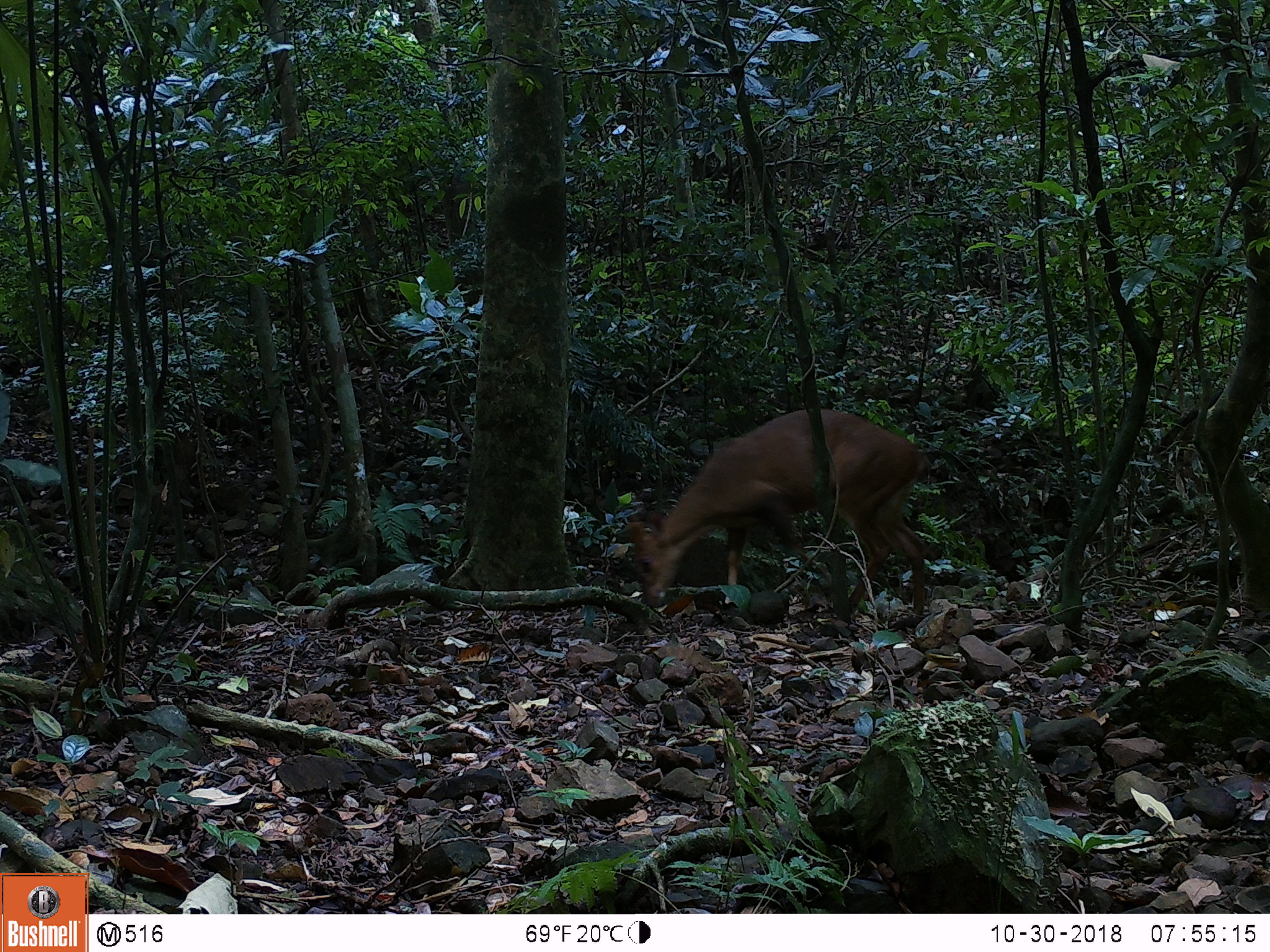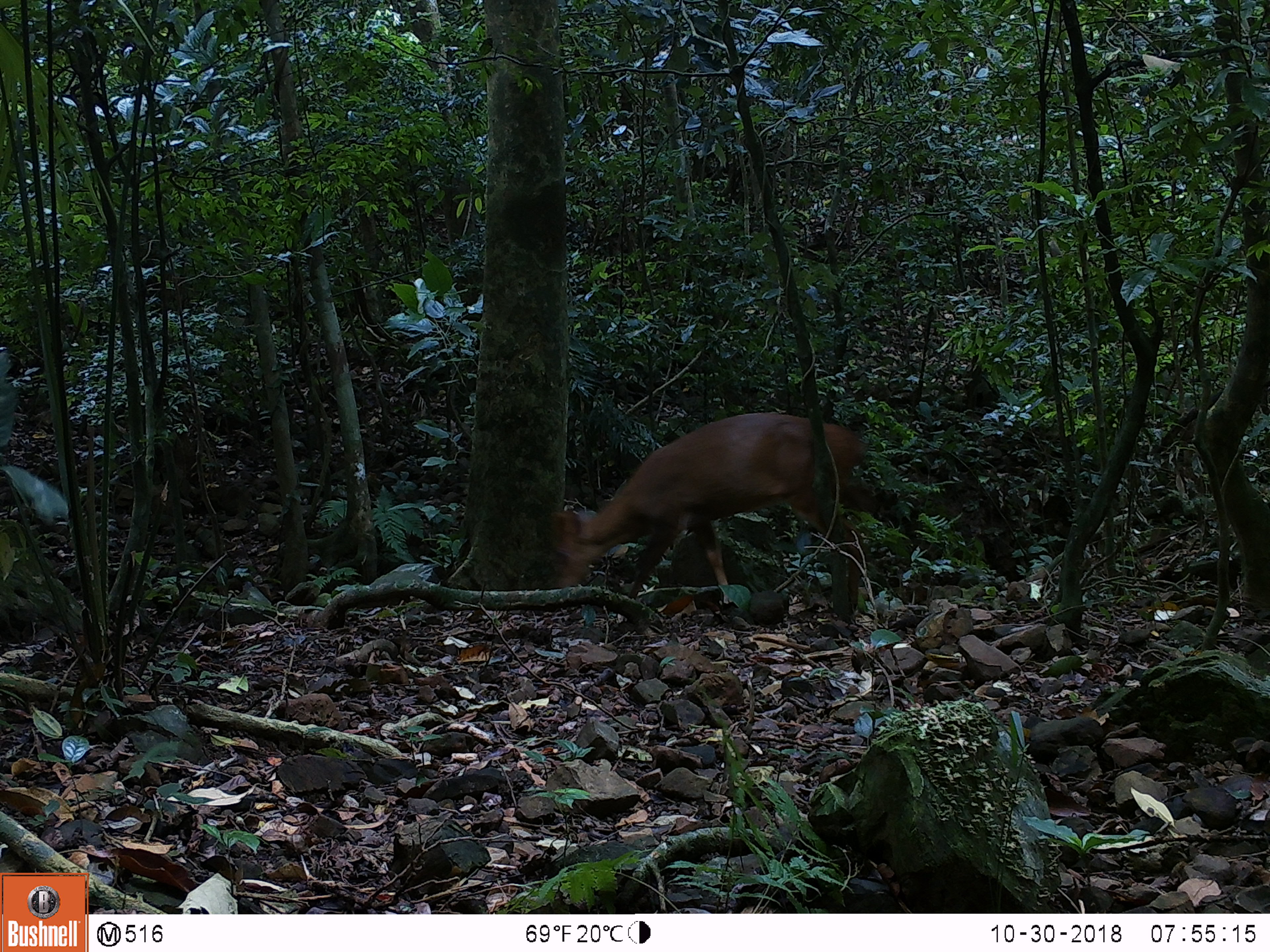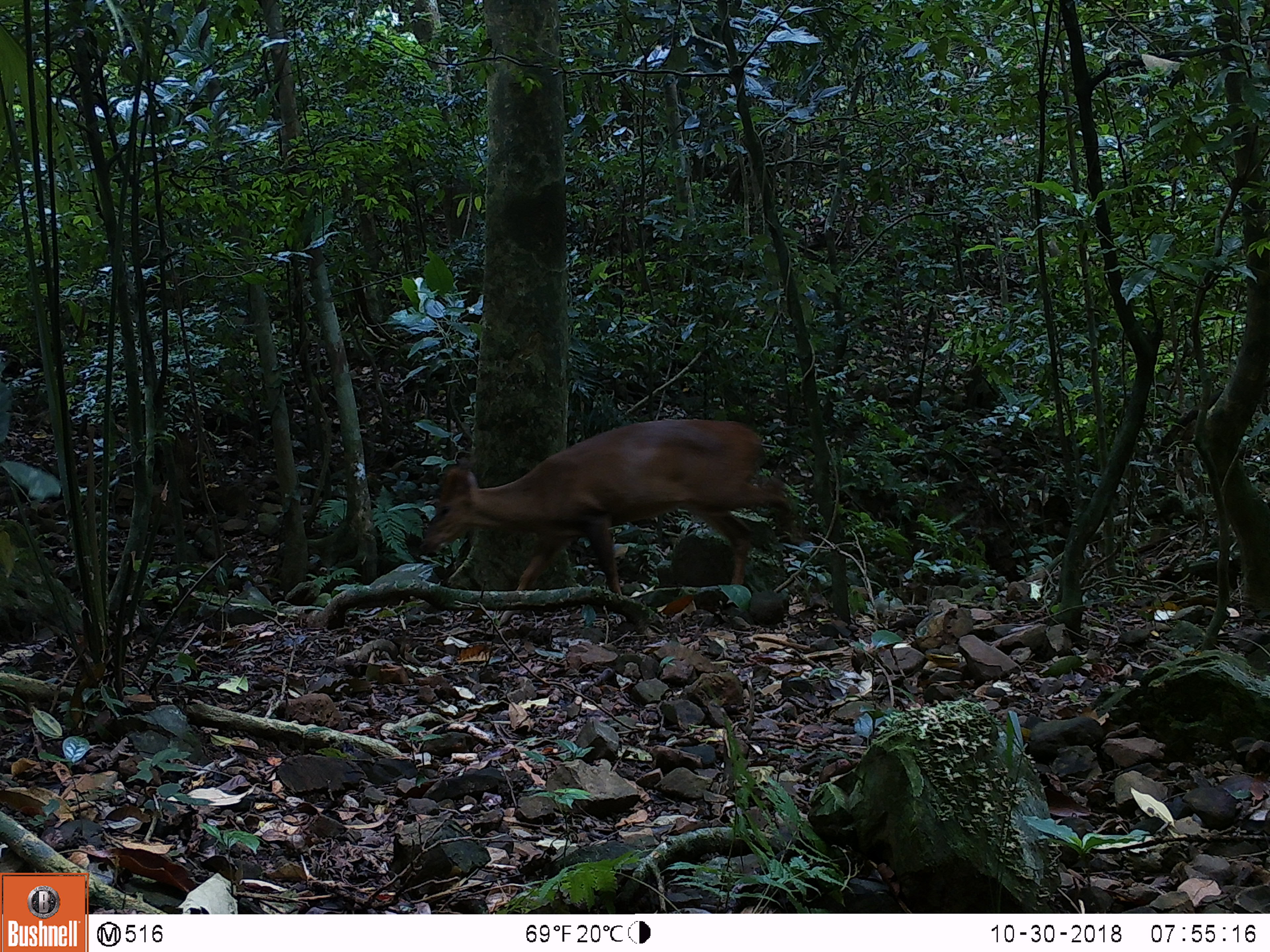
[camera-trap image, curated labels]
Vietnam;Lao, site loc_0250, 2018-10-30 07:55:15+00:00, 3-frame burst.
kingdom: Animalia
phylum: Chordata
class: Mammalia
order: Artiodactyla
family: Cervidae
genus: Muntiacus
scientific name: Muntiacus vuquangensis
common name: large-antlered muntjac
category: large antlered muntjac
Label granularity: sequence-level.